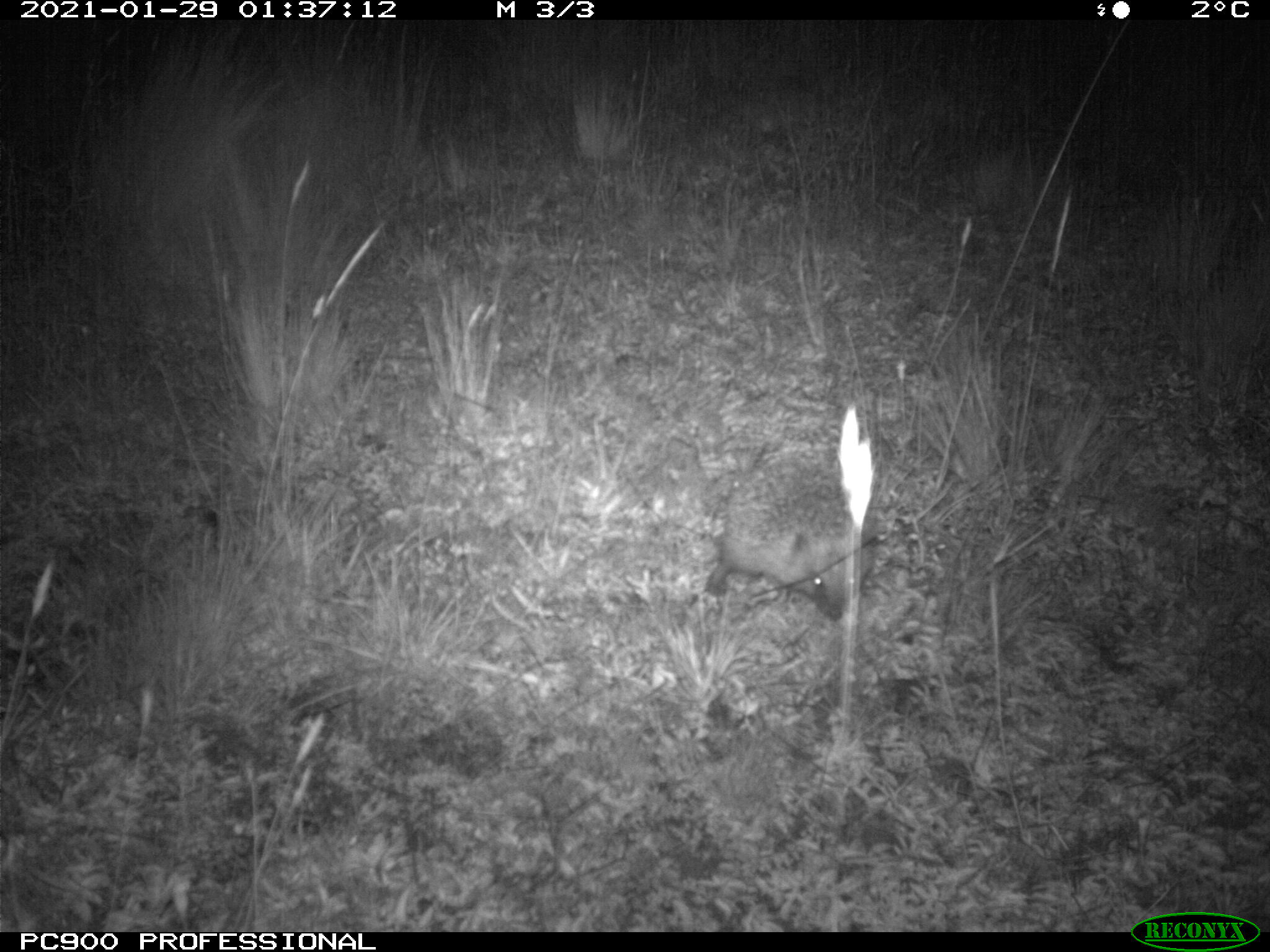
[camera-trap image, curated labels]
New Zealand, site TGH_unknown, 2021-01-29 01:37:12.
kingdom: Animalia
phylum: Chordata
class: Mammalia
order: Eulipotyphla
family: Erinaceidae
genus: Erinaceus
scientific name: Erinaceus europaeus europaeus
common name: european hedgehog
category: hedgehog